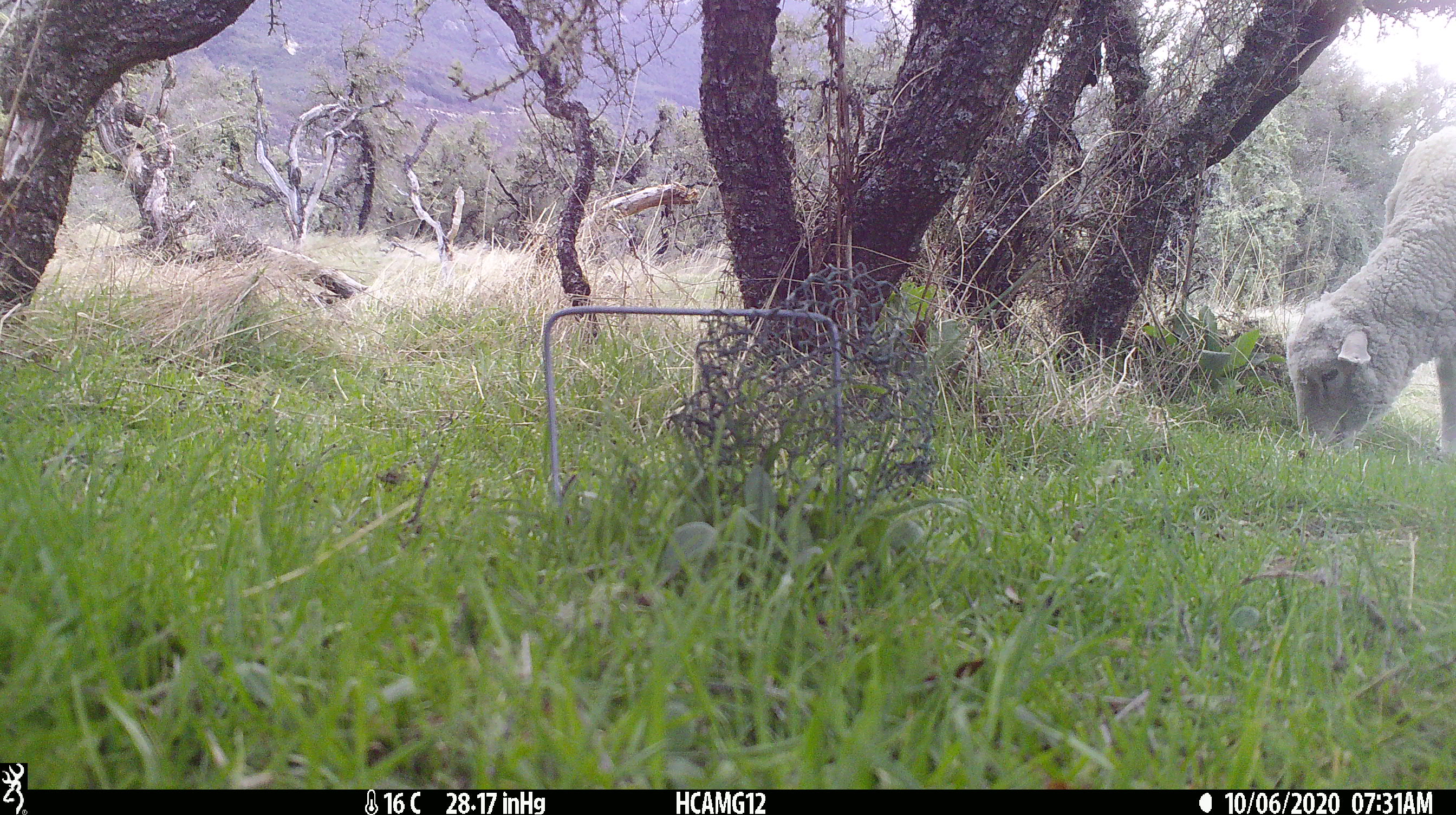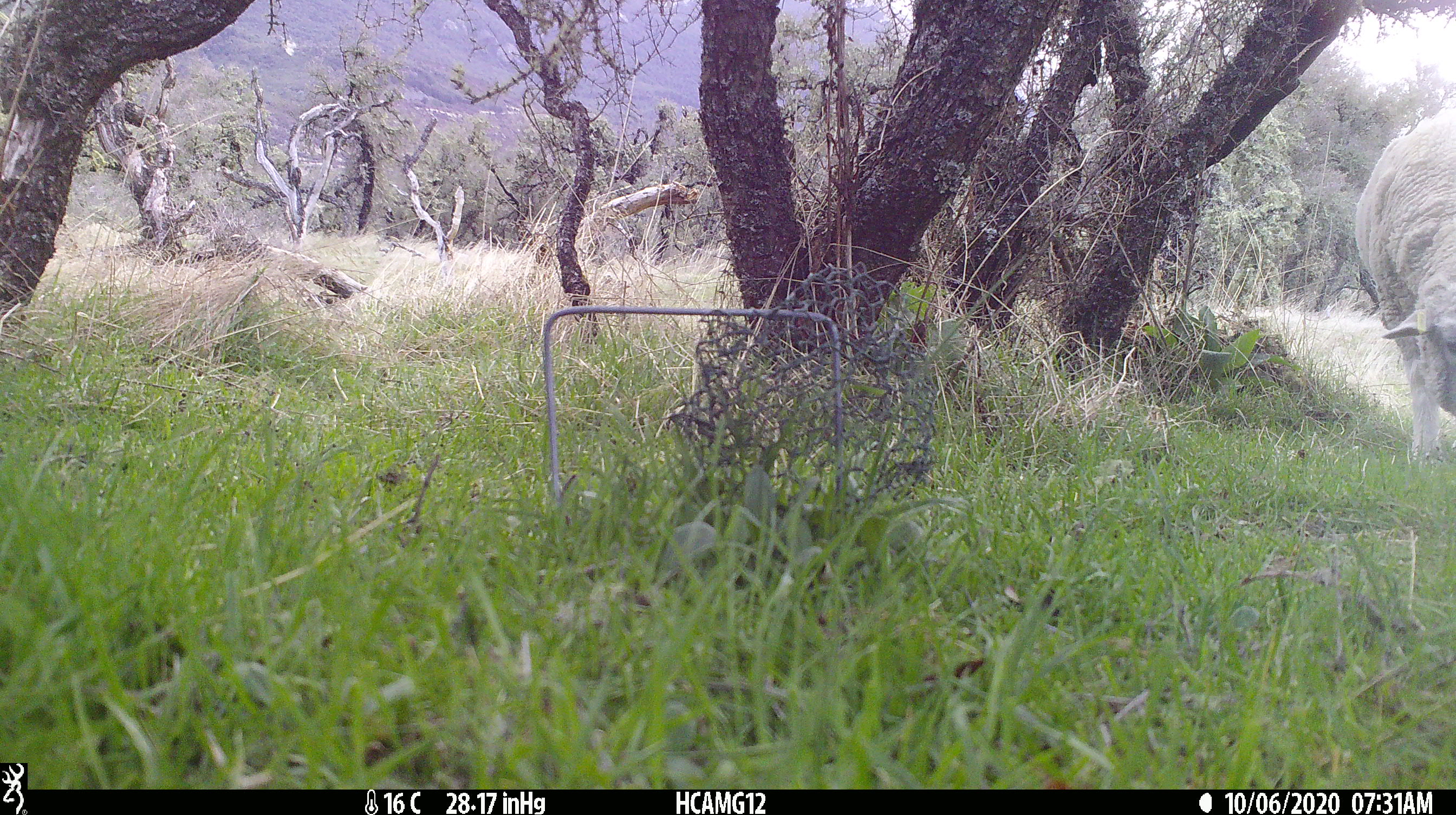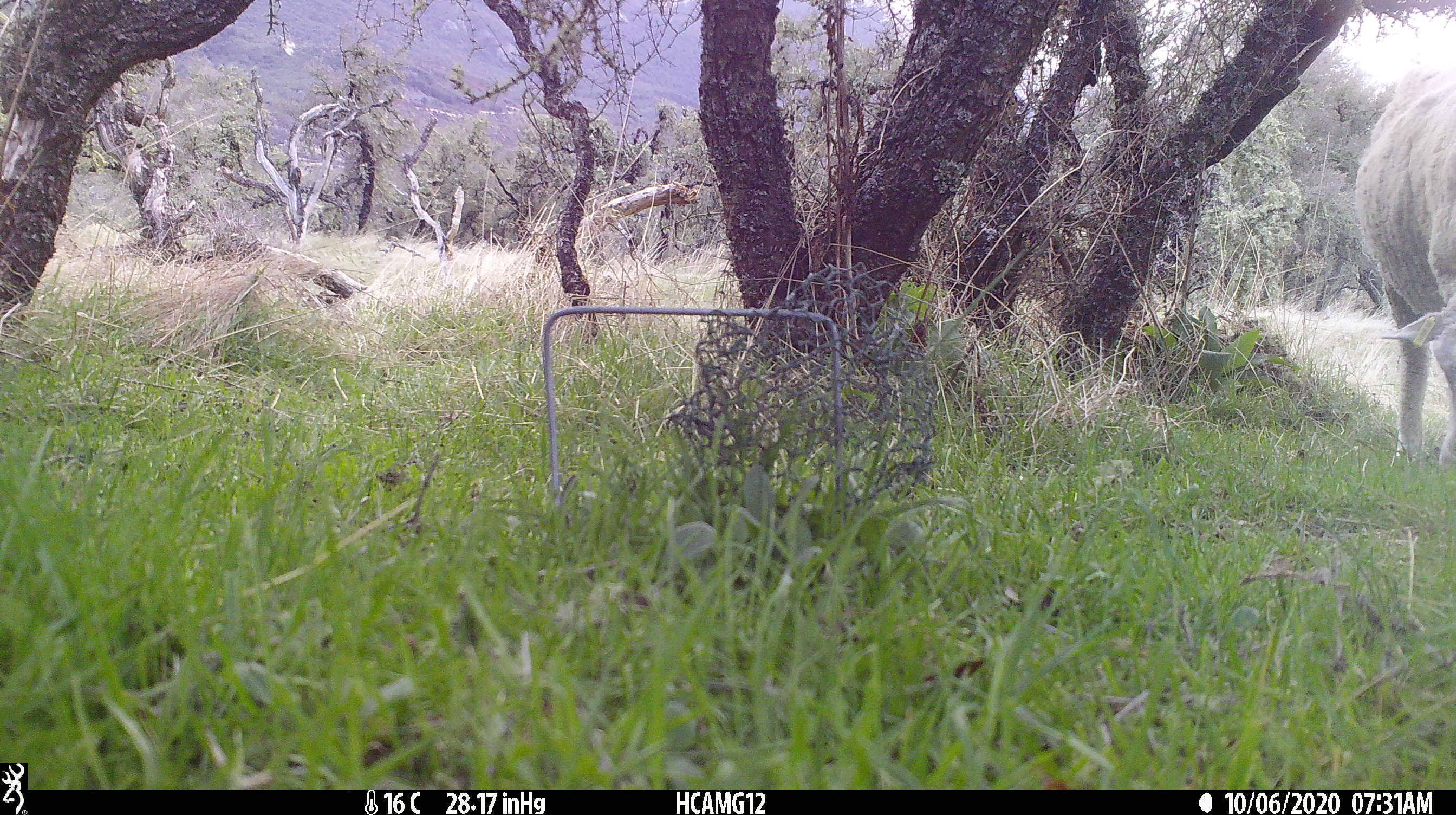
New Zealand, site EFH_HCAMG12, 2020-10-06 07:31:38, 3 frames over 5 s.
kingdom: Animalia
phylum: Chordata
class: Mammalia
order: Artiodactyla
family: Bovidae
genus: Ovis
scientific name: Ovis aries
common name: domestic sheep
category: sheep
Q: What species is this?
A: Sheep (domestic sheep) (Ovis aries).